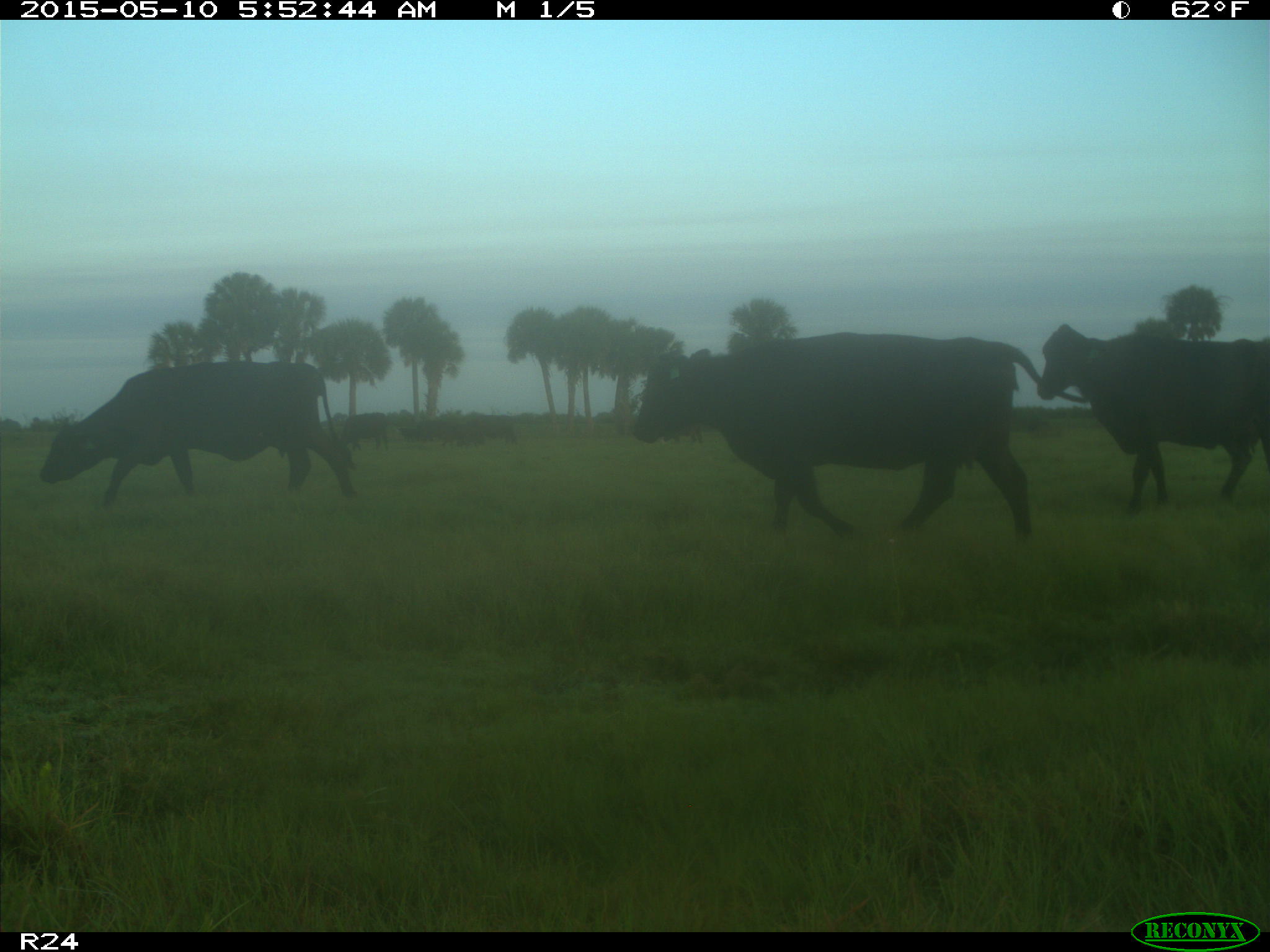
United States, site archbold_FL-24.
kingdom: Animalia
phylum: Chordata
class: Mammalia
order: Artiodactyla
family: Bovidae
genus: Bos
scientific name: Bos taurus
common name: domestic cow